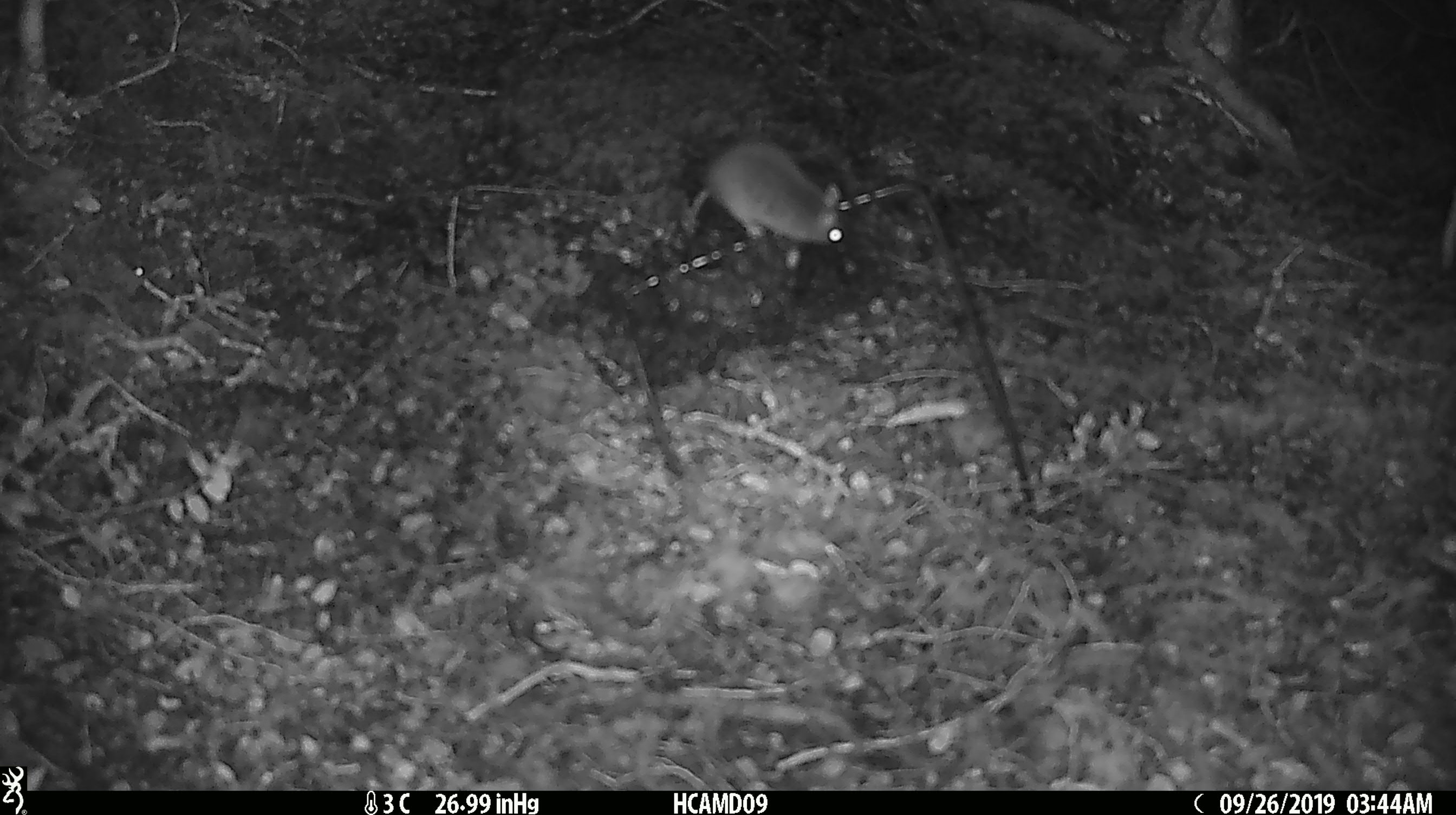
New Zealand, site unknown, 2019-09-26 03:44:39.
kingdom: Animalia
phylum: Chordata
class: Mammalia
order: Rodentia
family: Muridae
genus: Mus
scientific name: Mus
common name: mouse